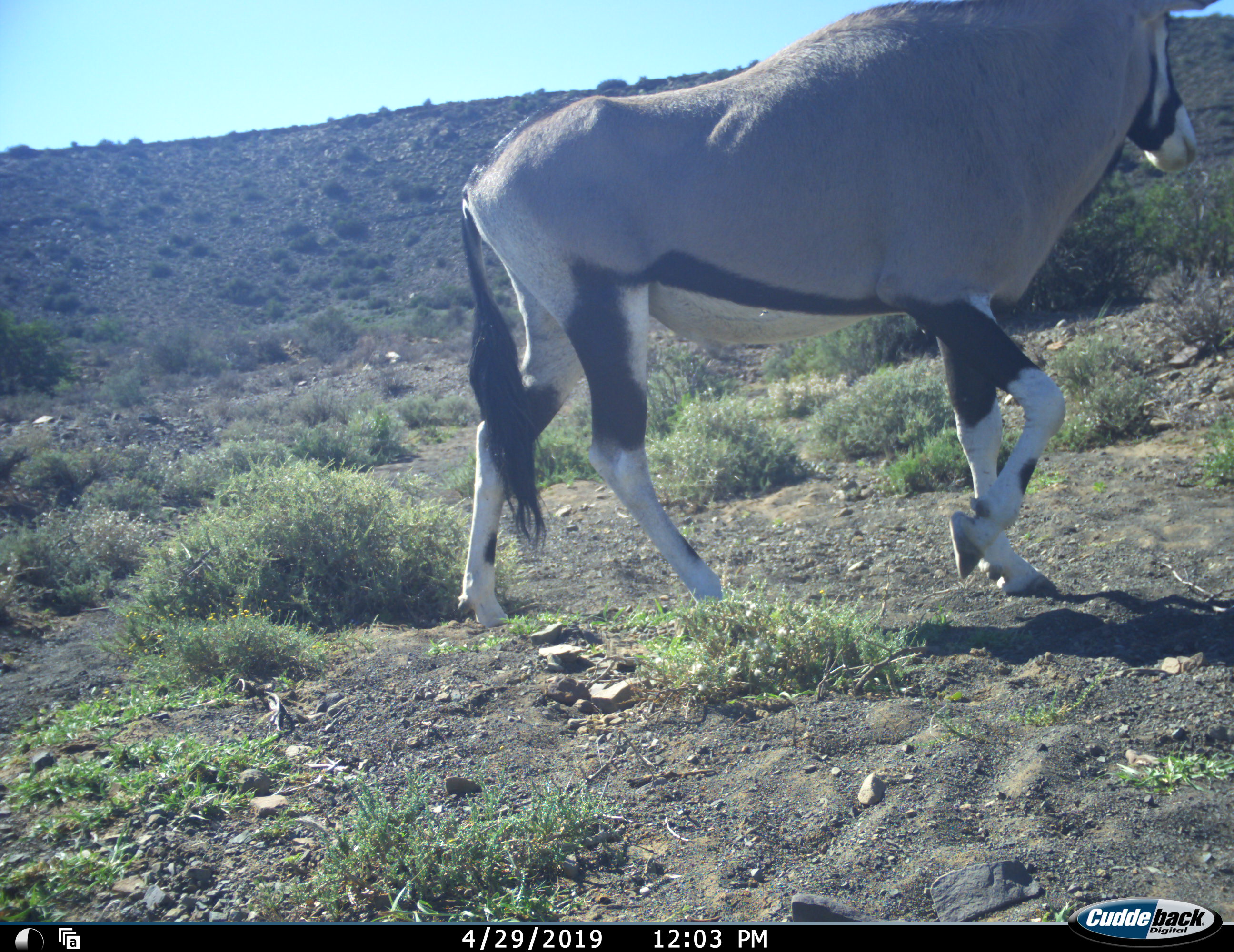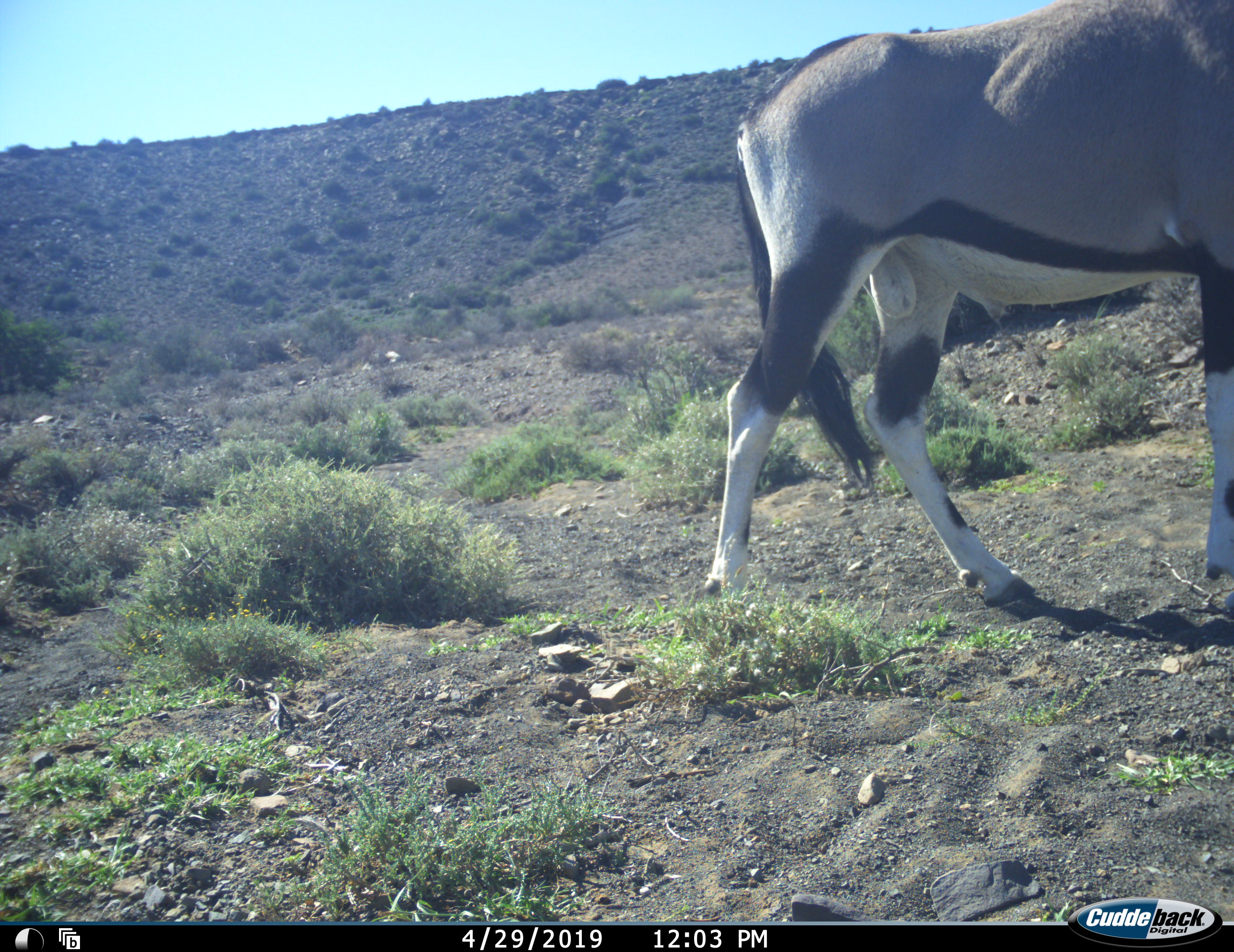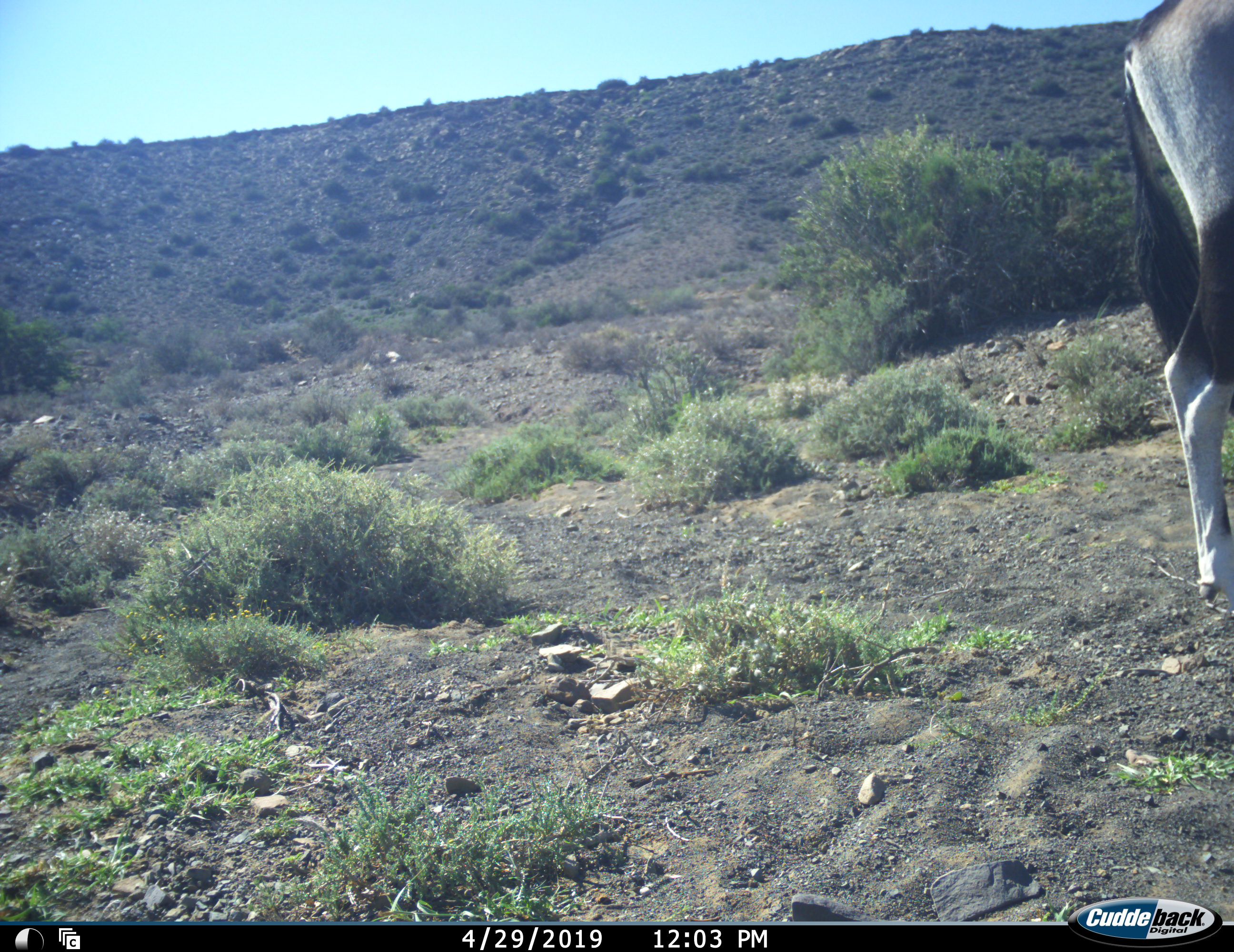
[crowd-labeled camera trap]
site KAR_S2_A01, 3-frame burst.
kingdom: Animalia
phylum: Chordata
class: Mammalia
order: Artiodactyla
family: Bovidae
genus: Oryx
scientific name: Oryx gazella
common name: gemsbok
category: oryx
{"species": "oryx (gemsbok) (Oryx gazella)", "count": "1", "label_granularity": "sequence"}